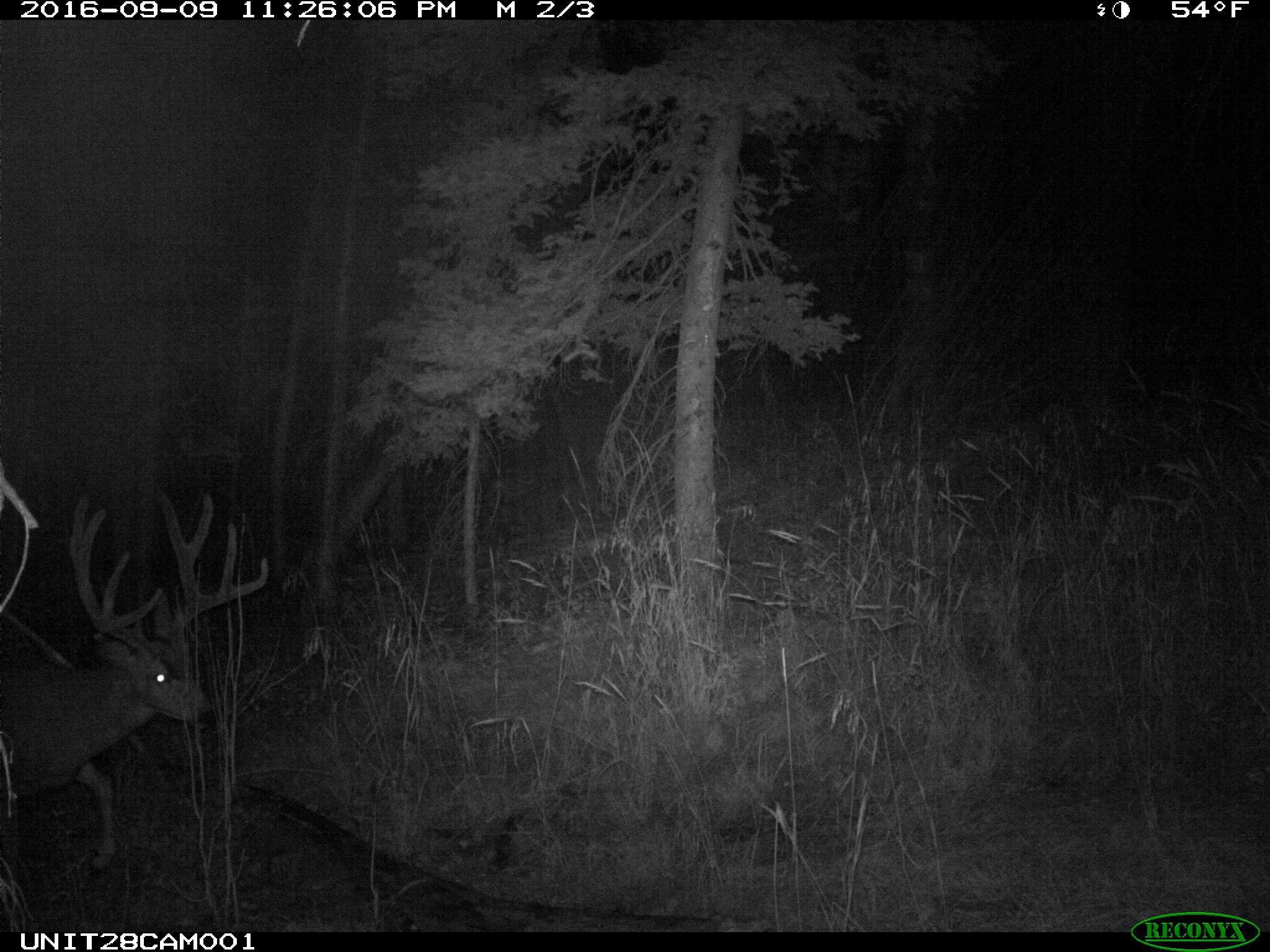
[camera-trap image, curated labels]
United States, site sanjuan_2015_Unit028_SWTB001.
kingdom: Animalia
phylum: Chordata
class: Mammalia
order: Artiodactyla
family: Cervidae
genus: Odocoileus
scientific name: Odocoileus hemionus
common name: mule deer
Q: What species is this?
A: Odocoileus hemionus (mule deer).